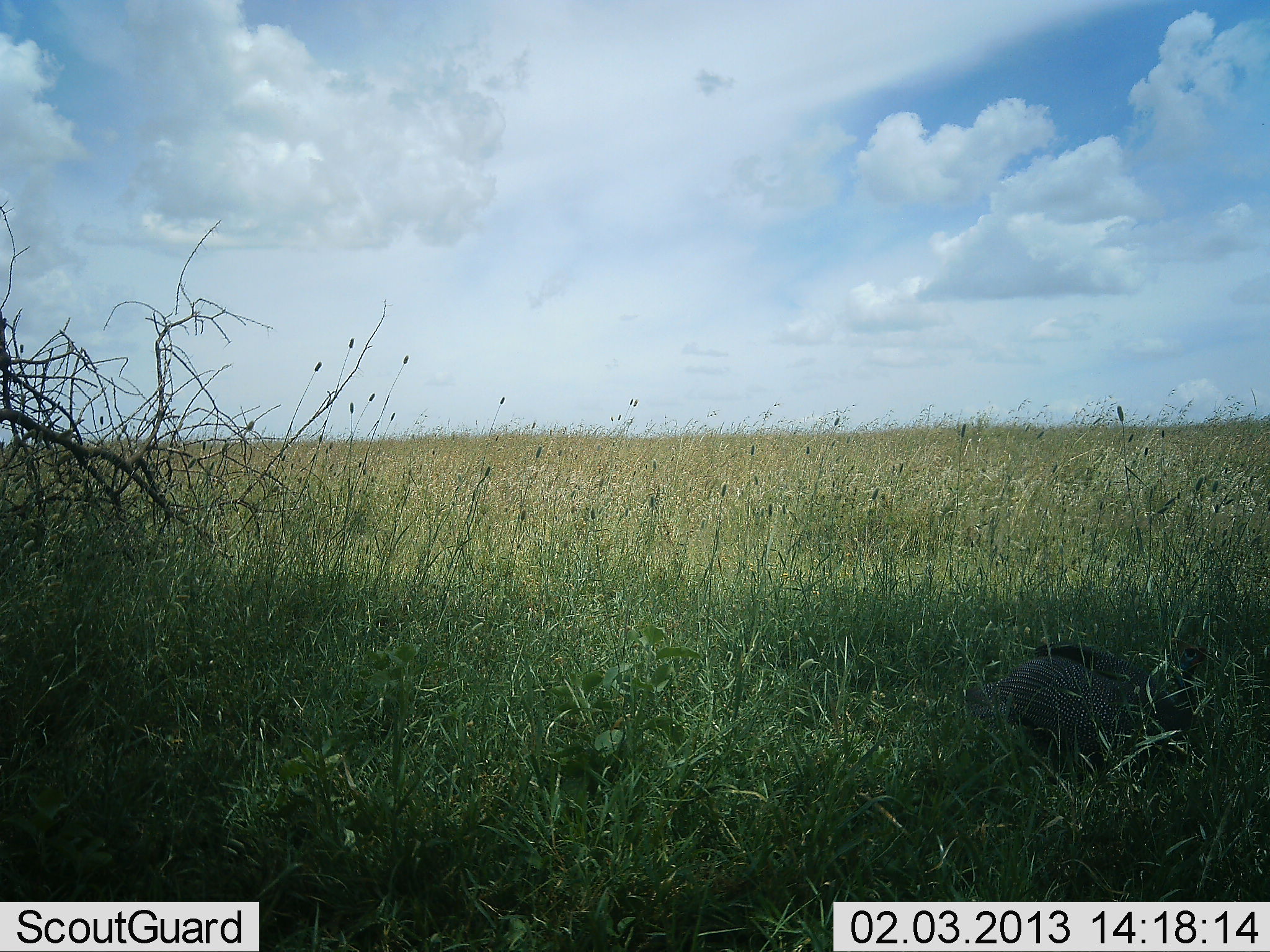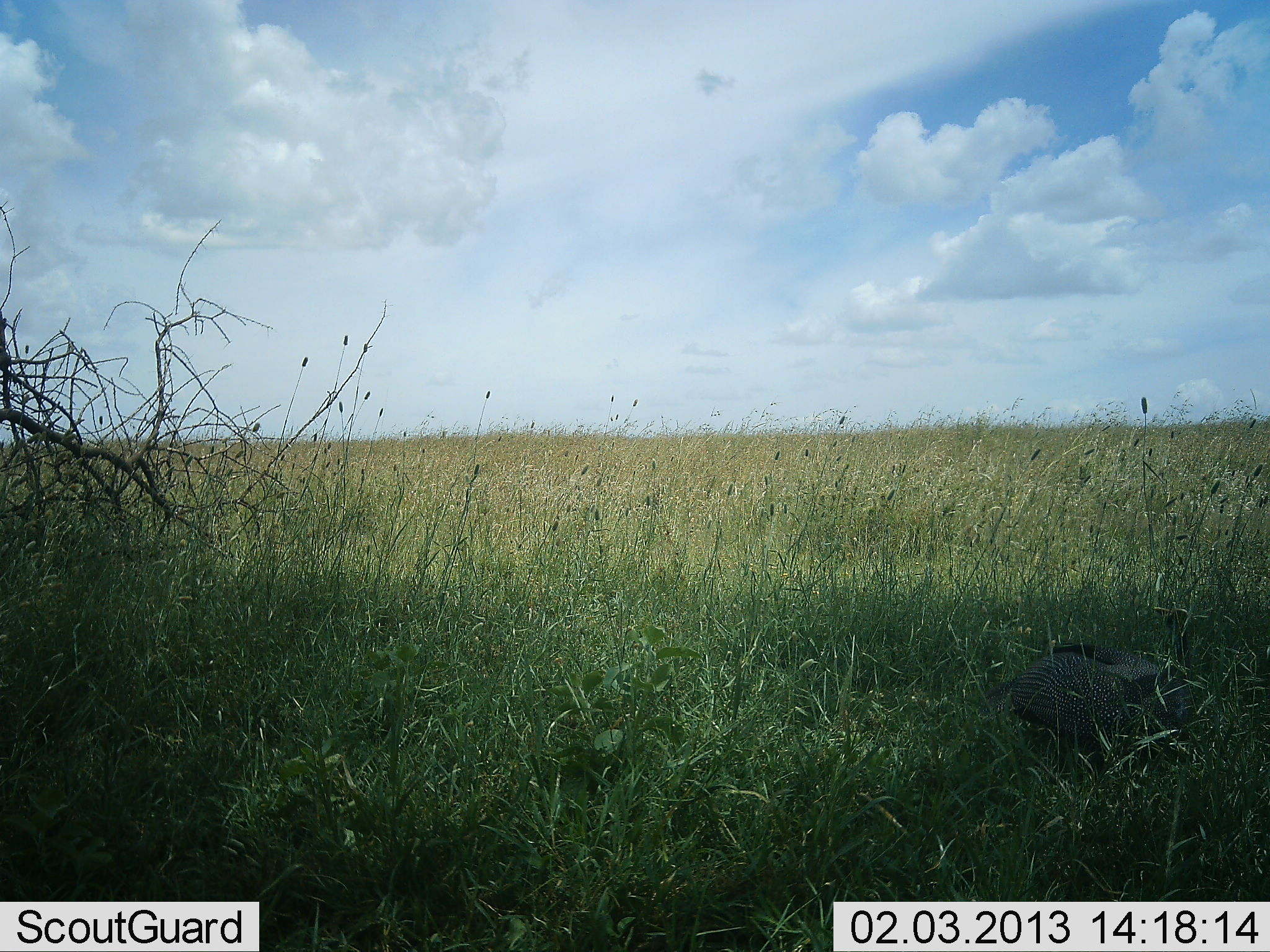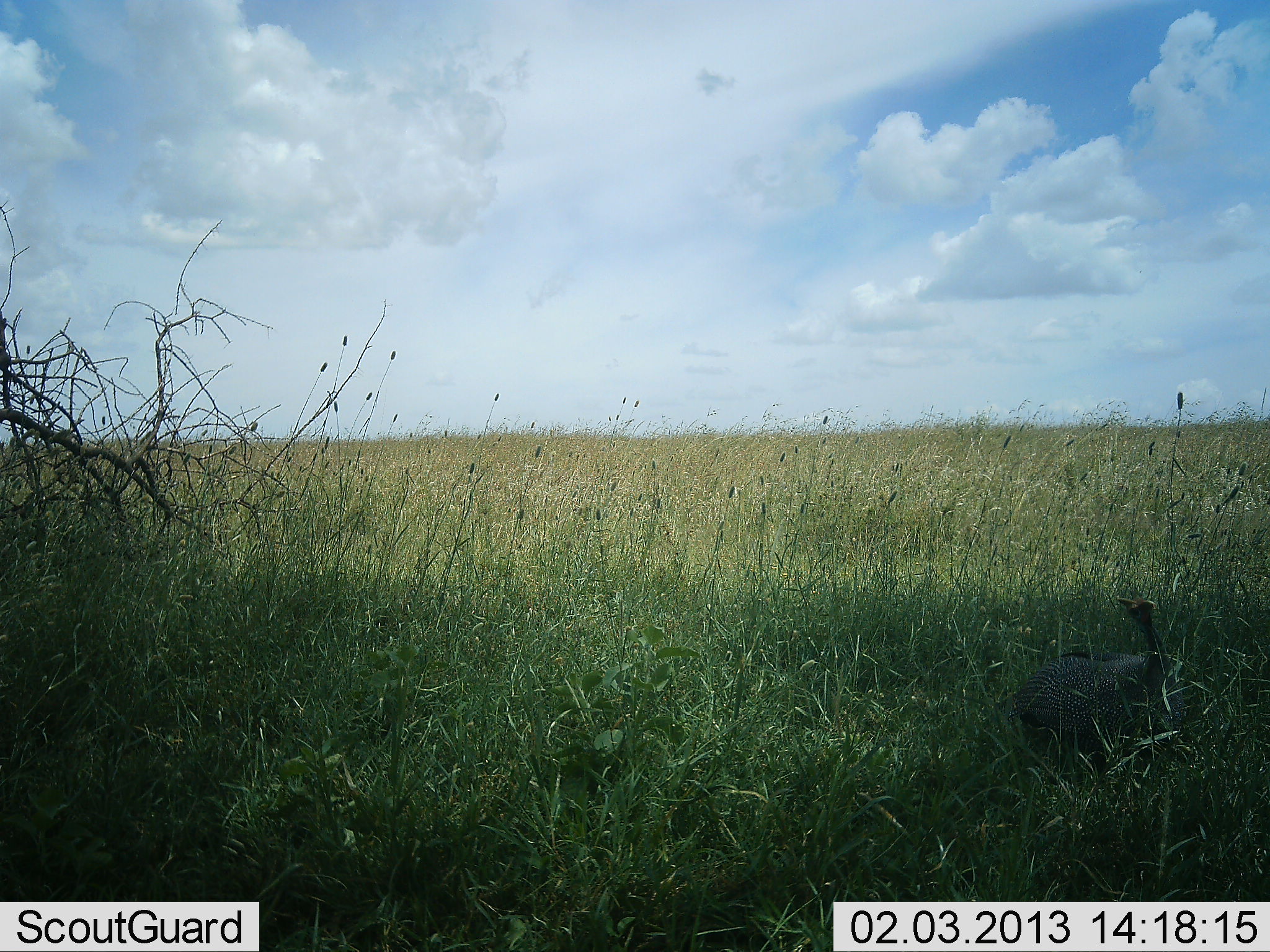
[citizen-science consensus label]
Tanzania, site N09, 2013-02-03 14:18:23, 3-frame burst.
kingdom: Animalia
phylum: Chordata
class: Aves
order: Galliformes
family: Numididae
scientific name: Numididae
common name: guinea fowl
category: guineafowl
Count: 1.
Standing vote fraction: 45%.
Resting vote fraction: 3%.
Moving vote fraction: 28%.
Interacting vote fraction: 3%.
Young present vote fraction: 0%.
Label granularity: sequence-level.